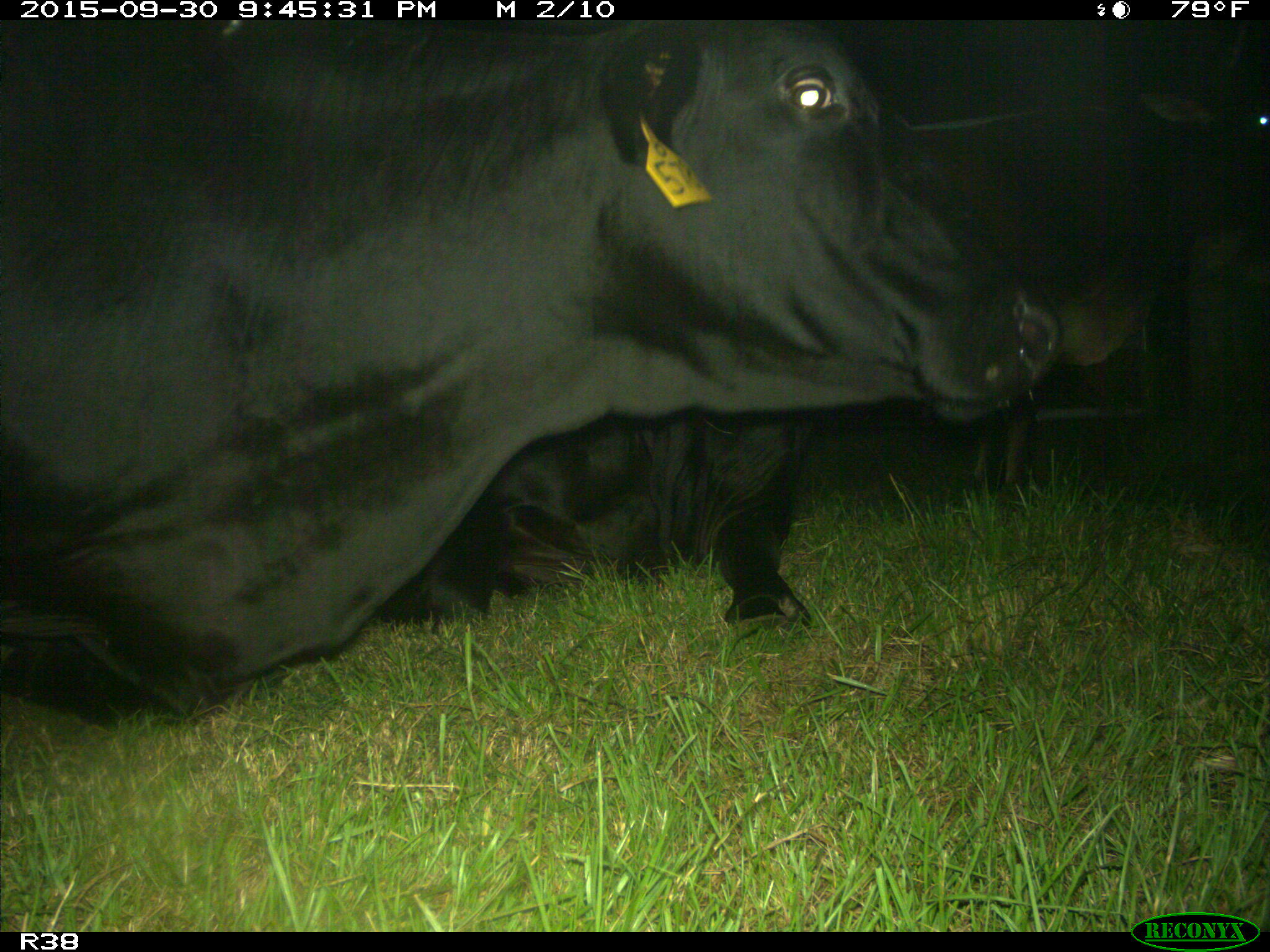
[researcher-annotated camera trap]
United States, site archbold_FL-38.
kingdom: Animalia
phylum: Chordata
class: Mammalia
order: Artiodactyla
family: Bovidae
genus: Bos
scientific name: Bos taurus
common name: domestic cow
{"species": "Bos taurus (domestic cow)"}